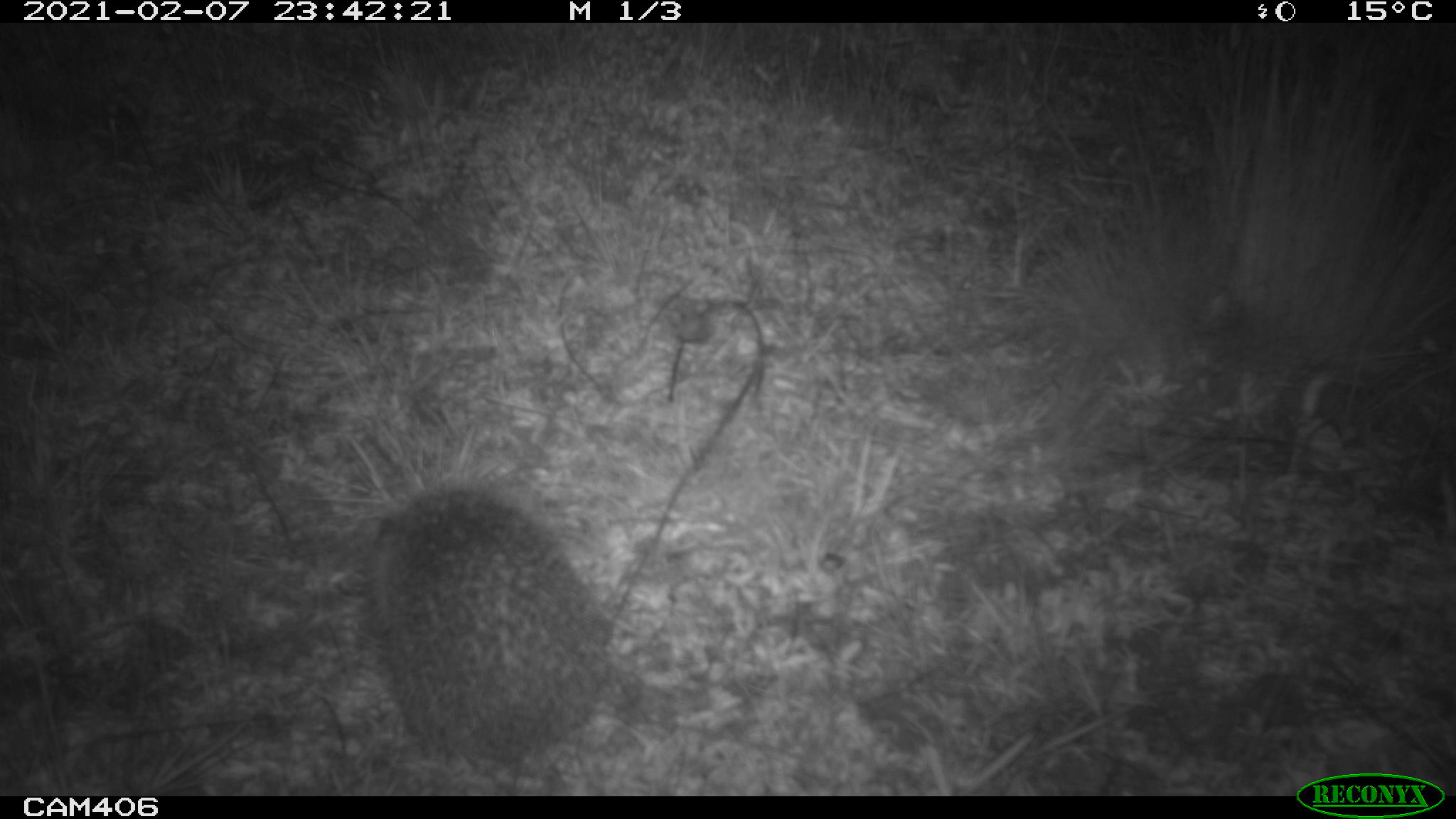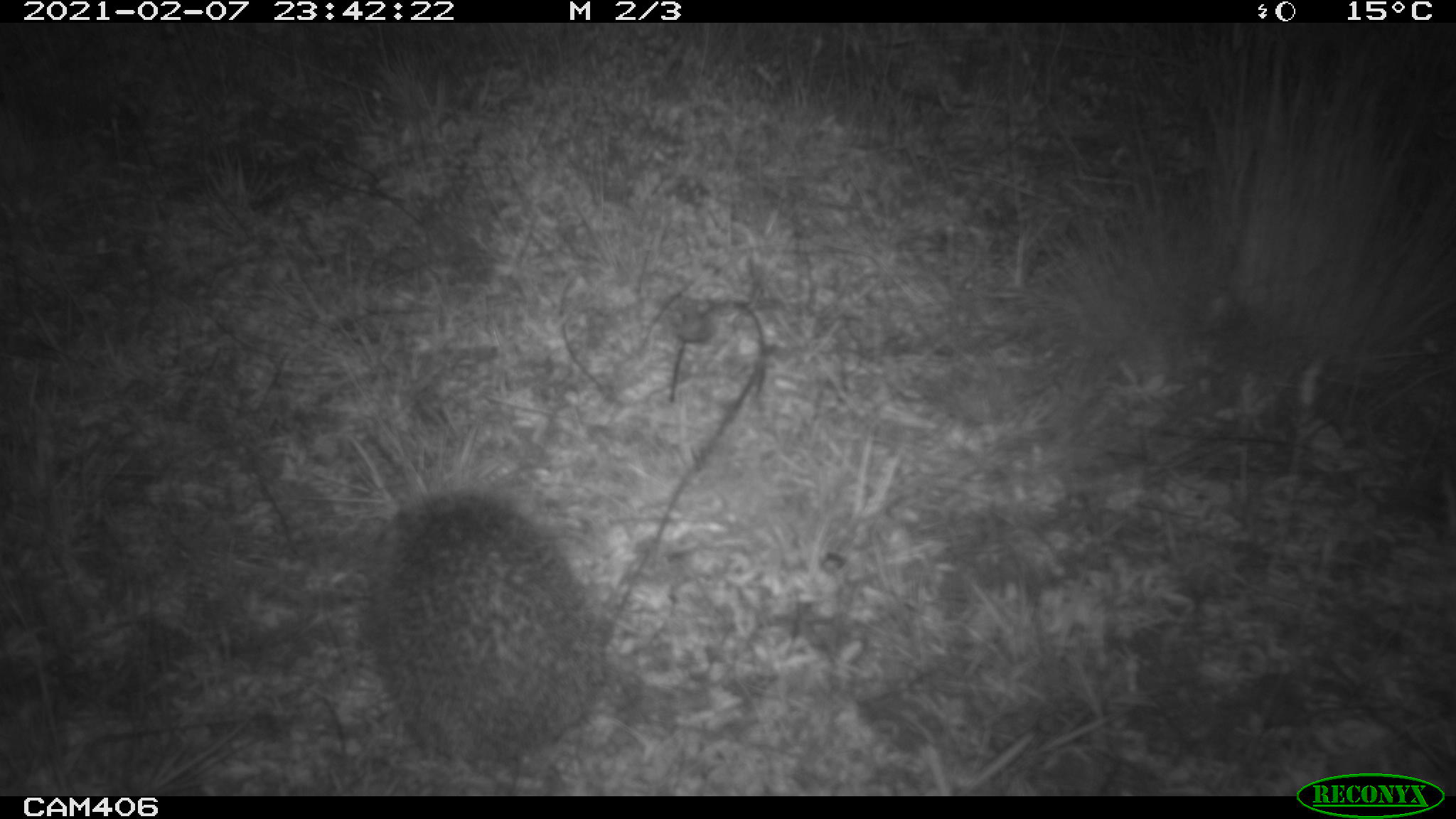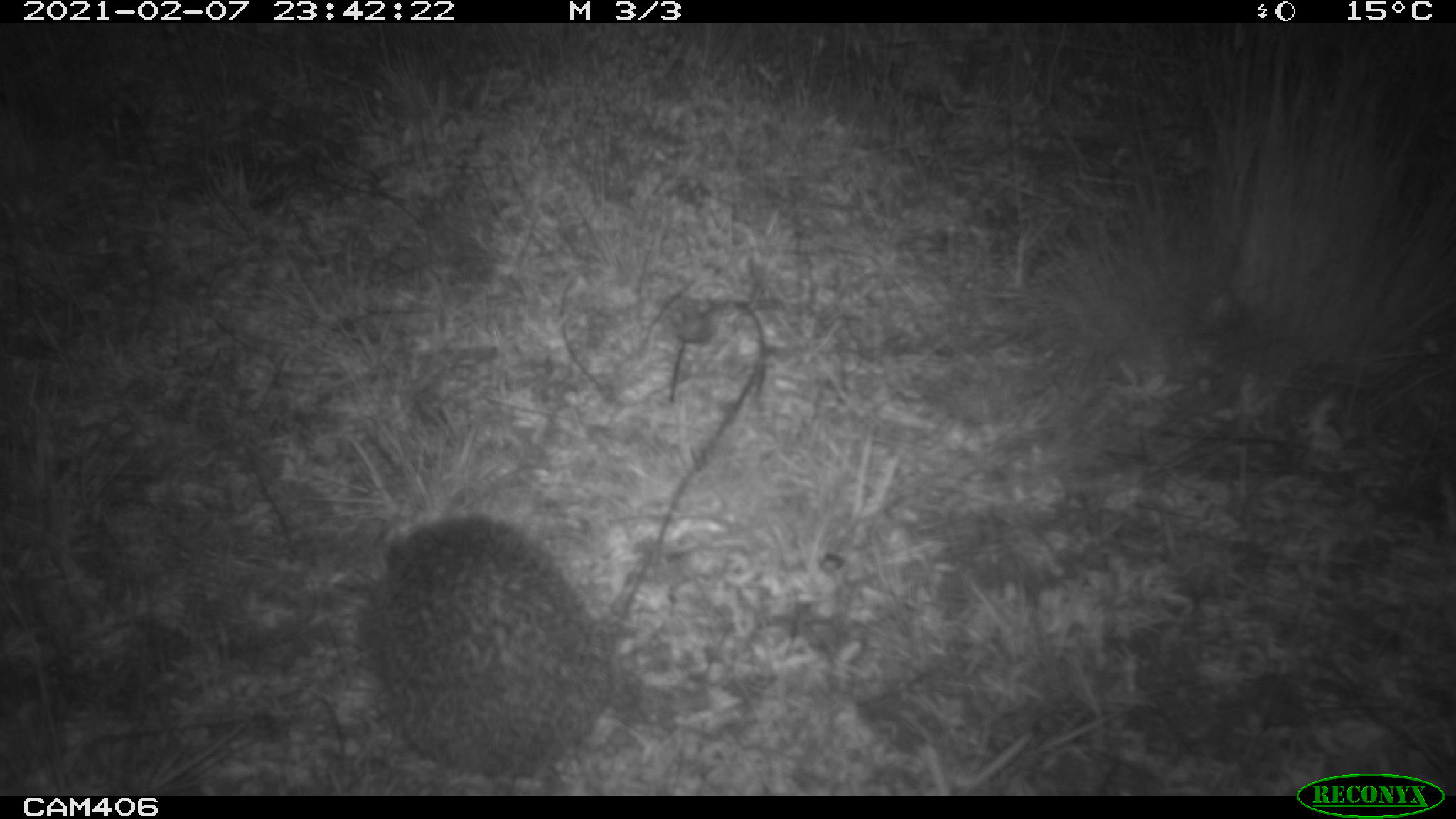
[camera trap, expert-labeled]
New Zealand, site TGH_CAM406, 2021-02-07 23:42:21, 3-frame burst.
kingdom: Animalia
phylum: Chordata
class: Mammalia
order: Eulipotyphla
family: Erinaceidae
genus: Erinaceus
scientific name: Erinaceus europaeus europaeus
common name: european hedgehog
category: hedgehog